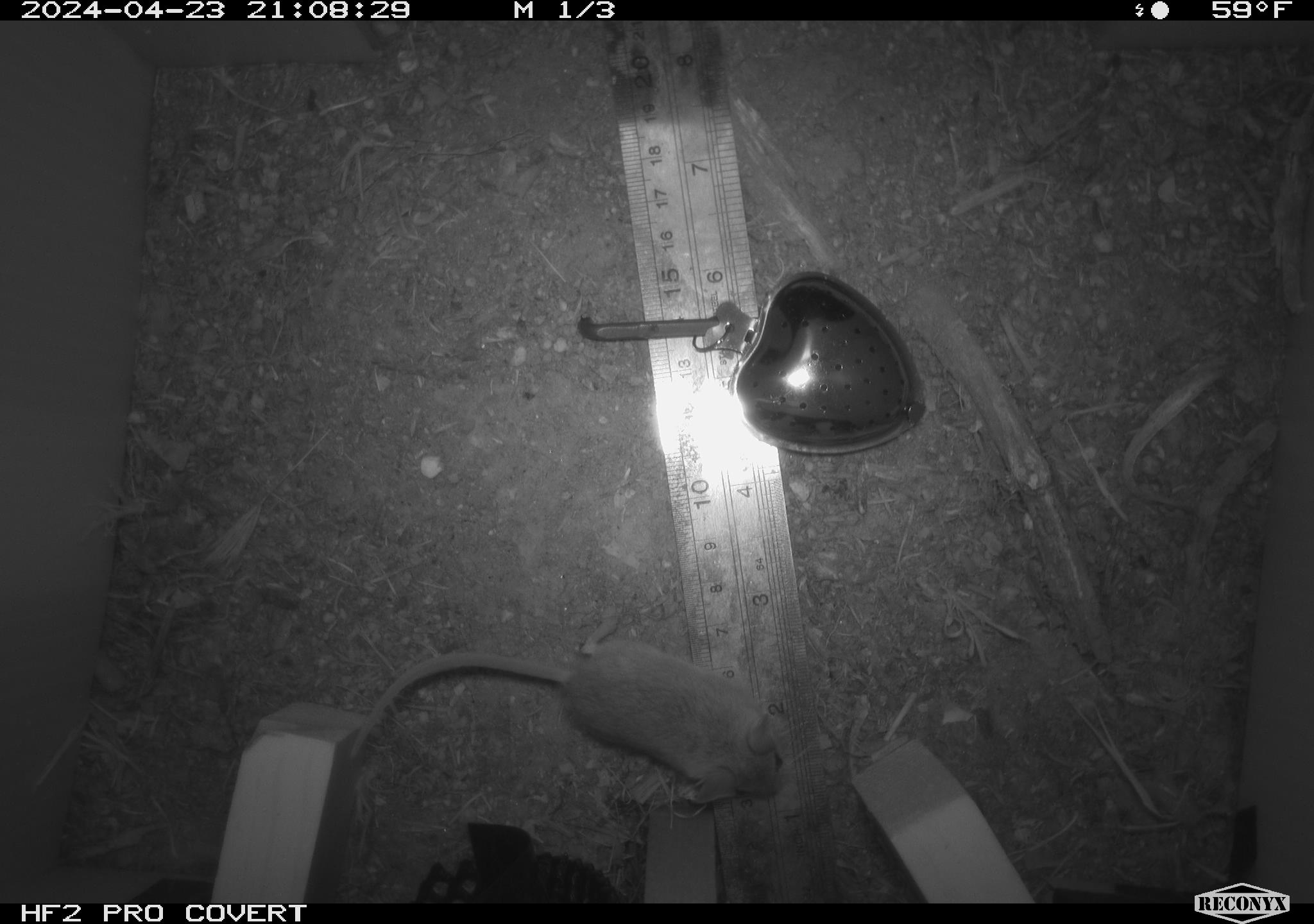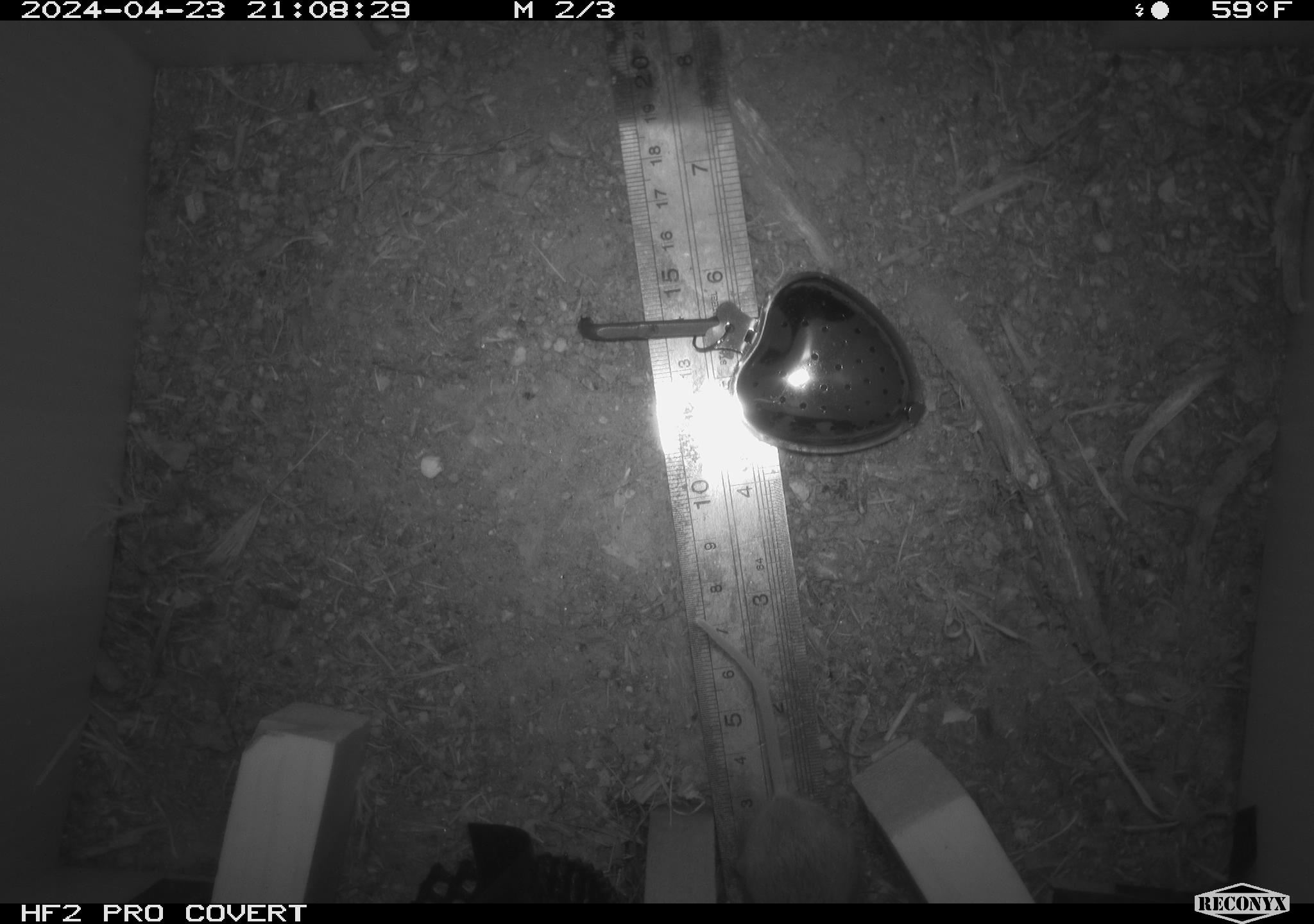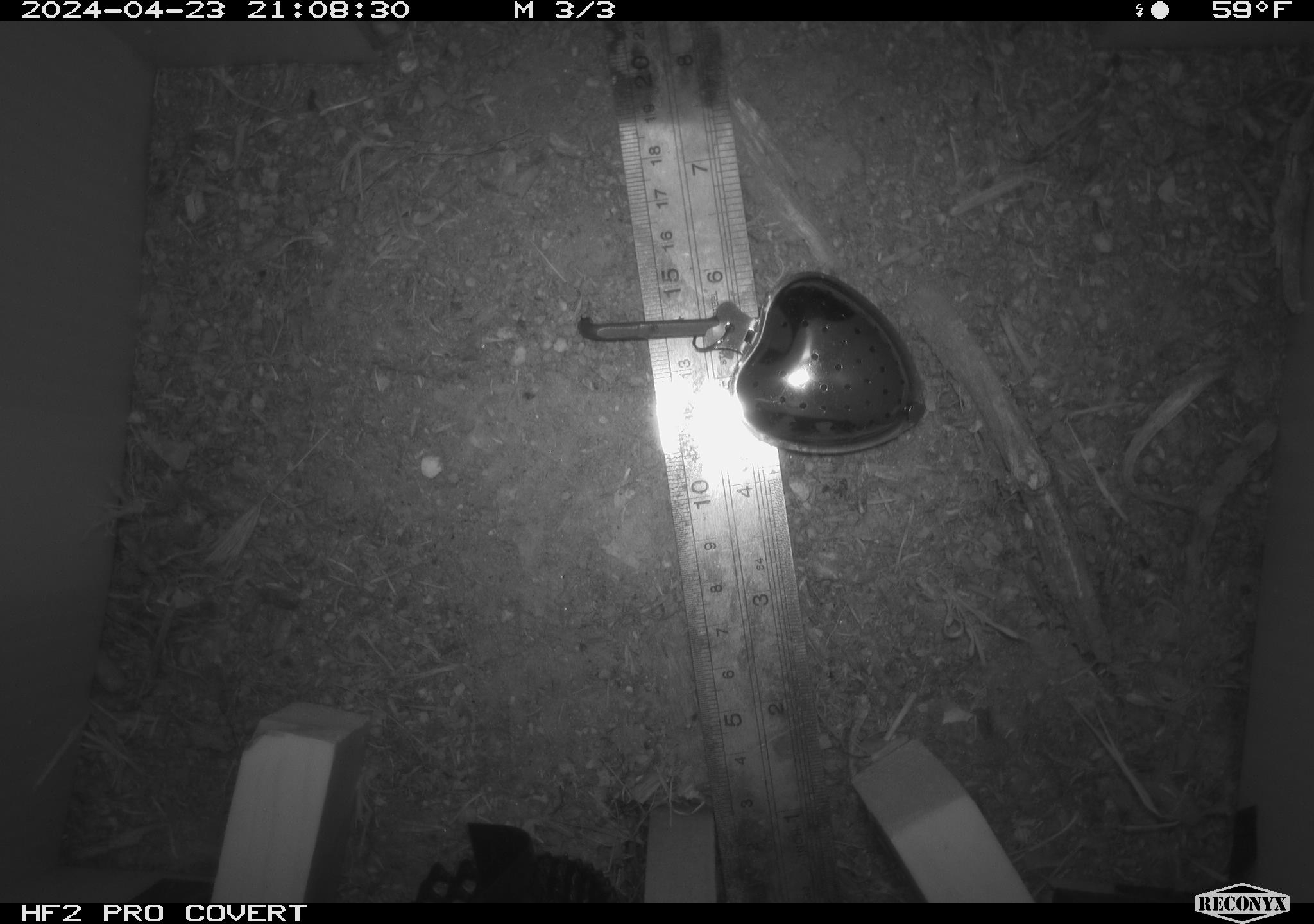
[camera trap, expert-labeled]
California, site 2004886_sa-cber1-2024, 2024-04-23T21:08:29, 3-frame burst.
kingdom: Animalia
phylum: Chordata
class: Mammalia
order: Rodentia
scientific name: Rodentia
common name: mouse species